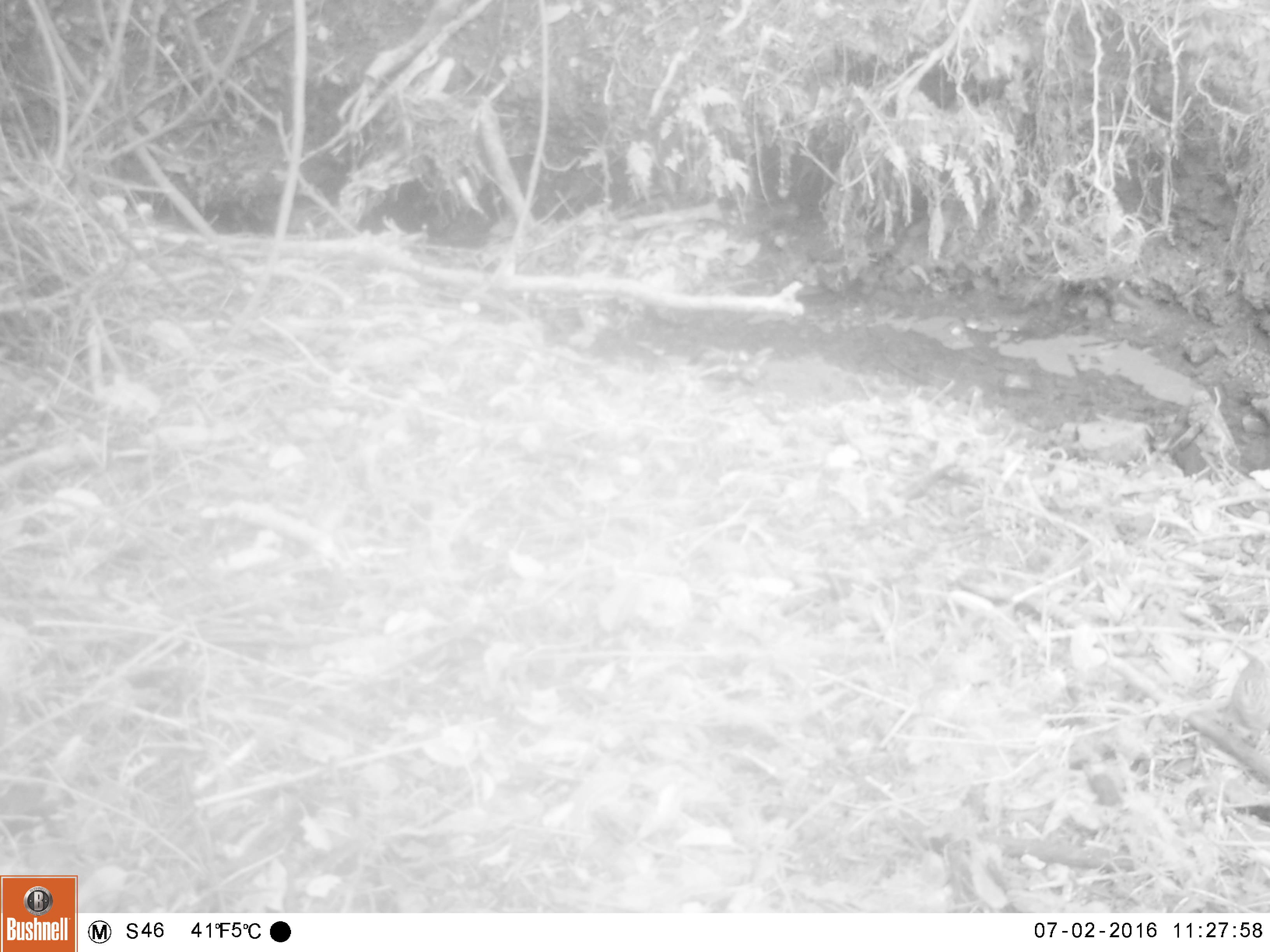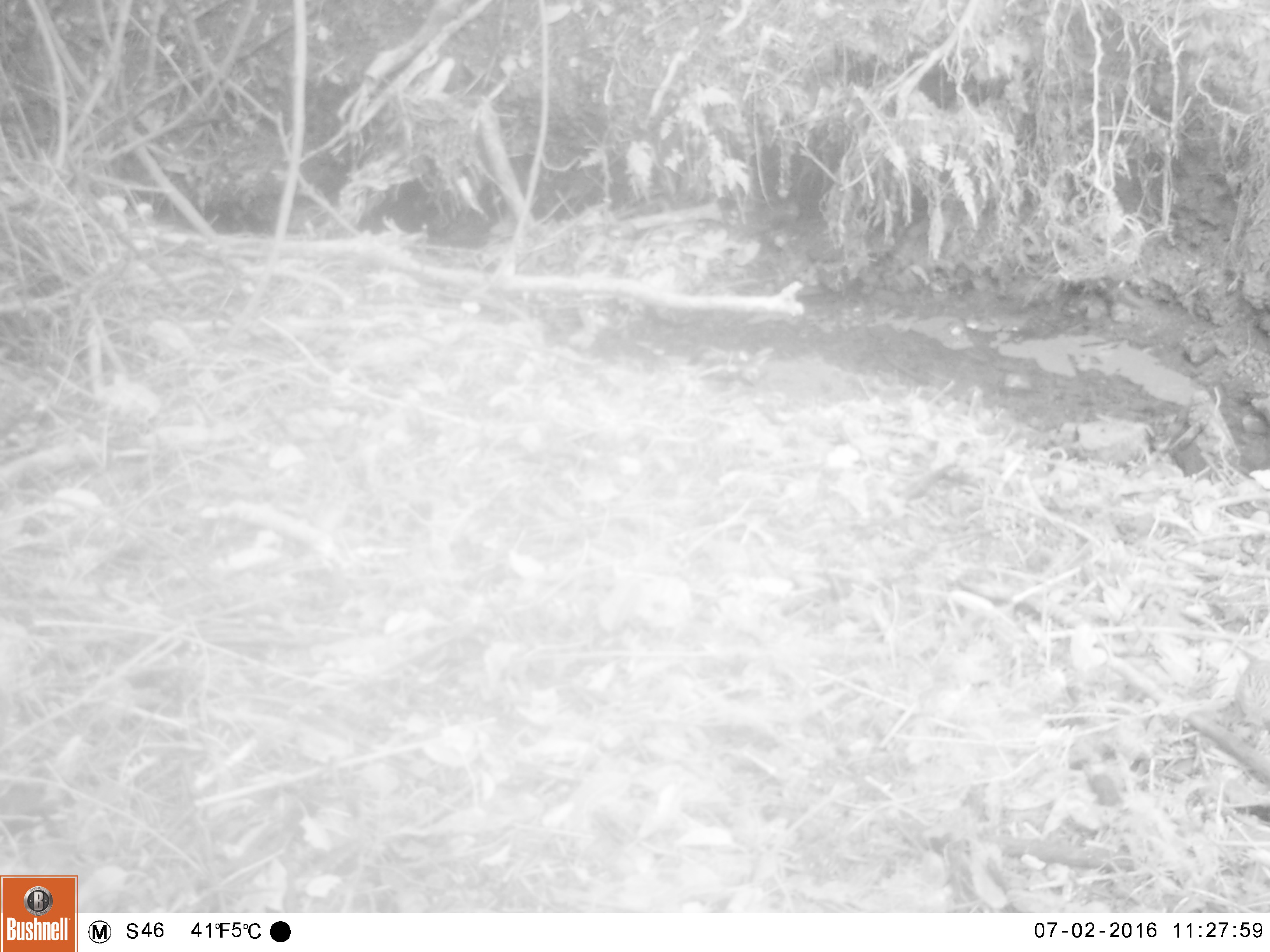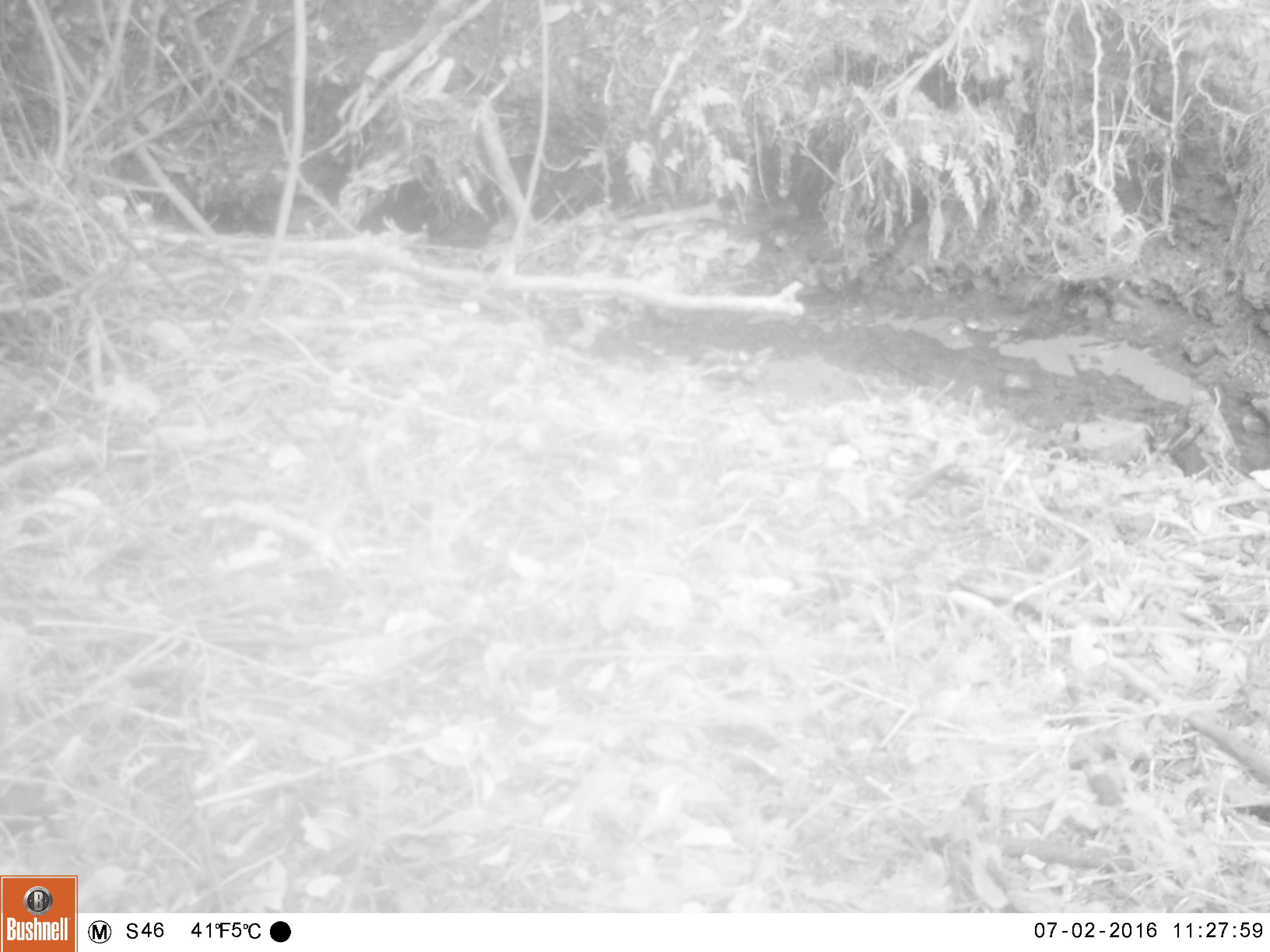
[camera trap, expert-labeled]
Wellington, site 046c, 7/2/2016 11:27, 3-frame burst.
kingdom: Animalia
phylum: Chordata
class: Aves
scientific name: Aves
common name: bird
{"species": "bird (Aves)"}